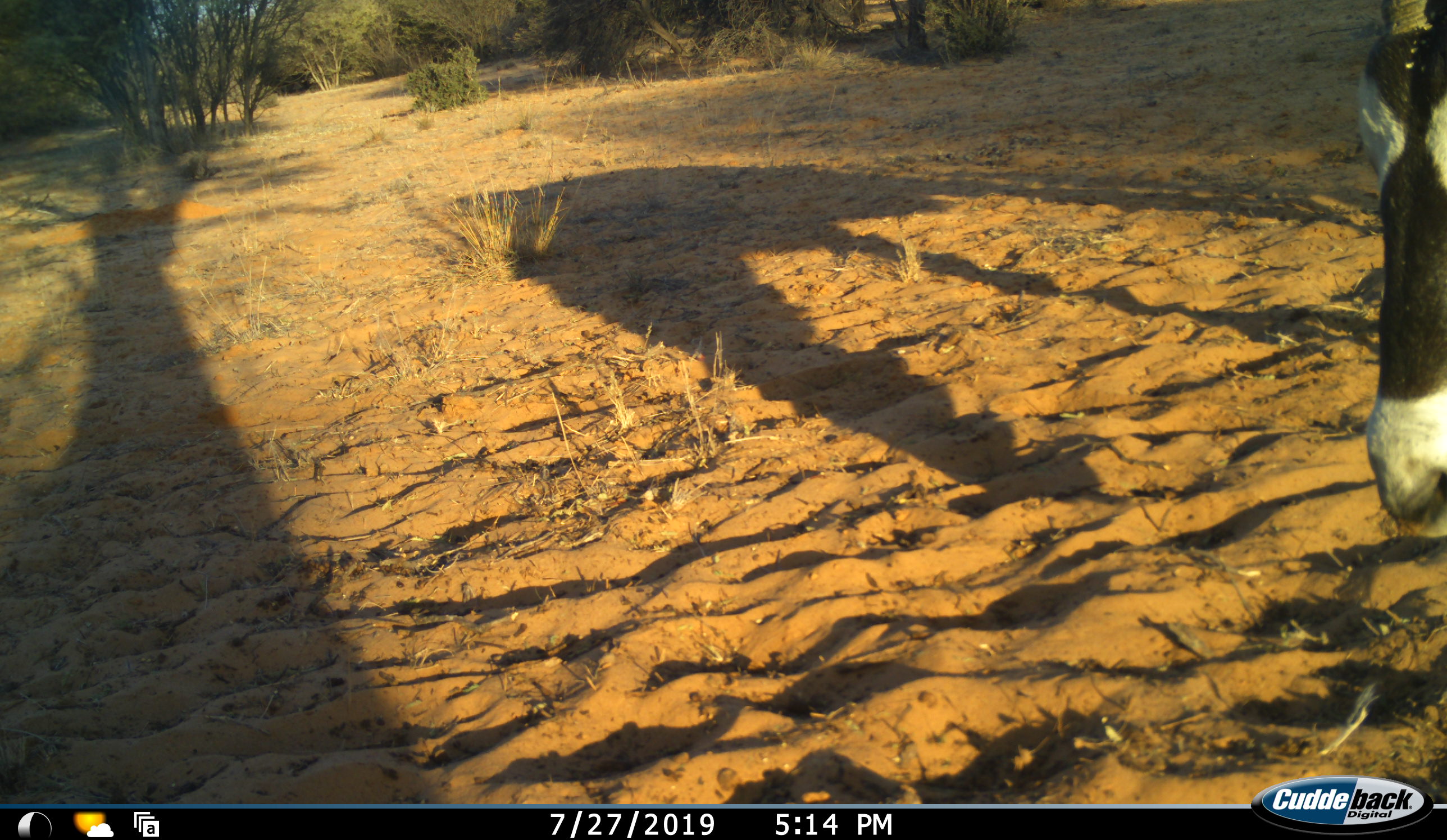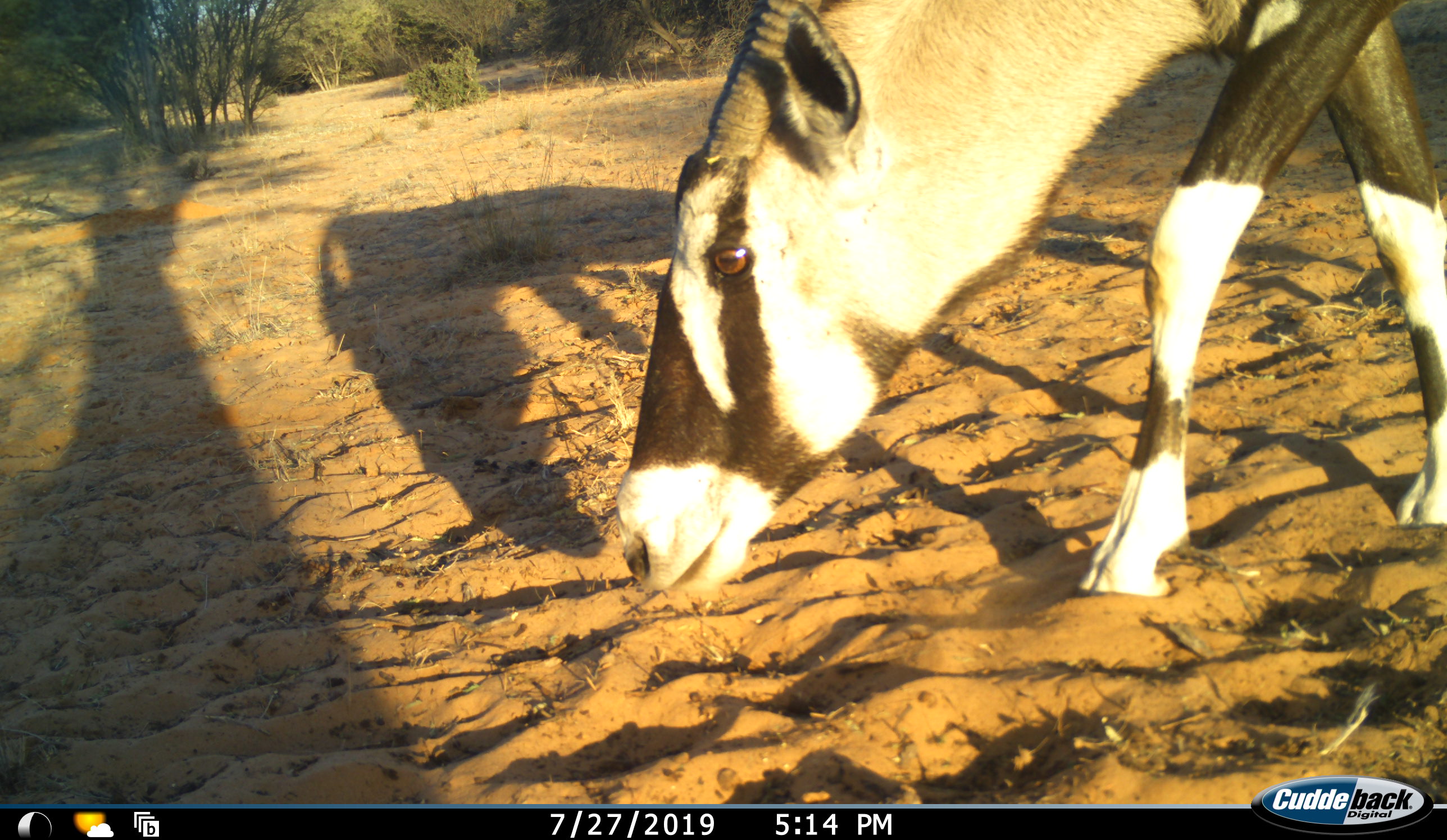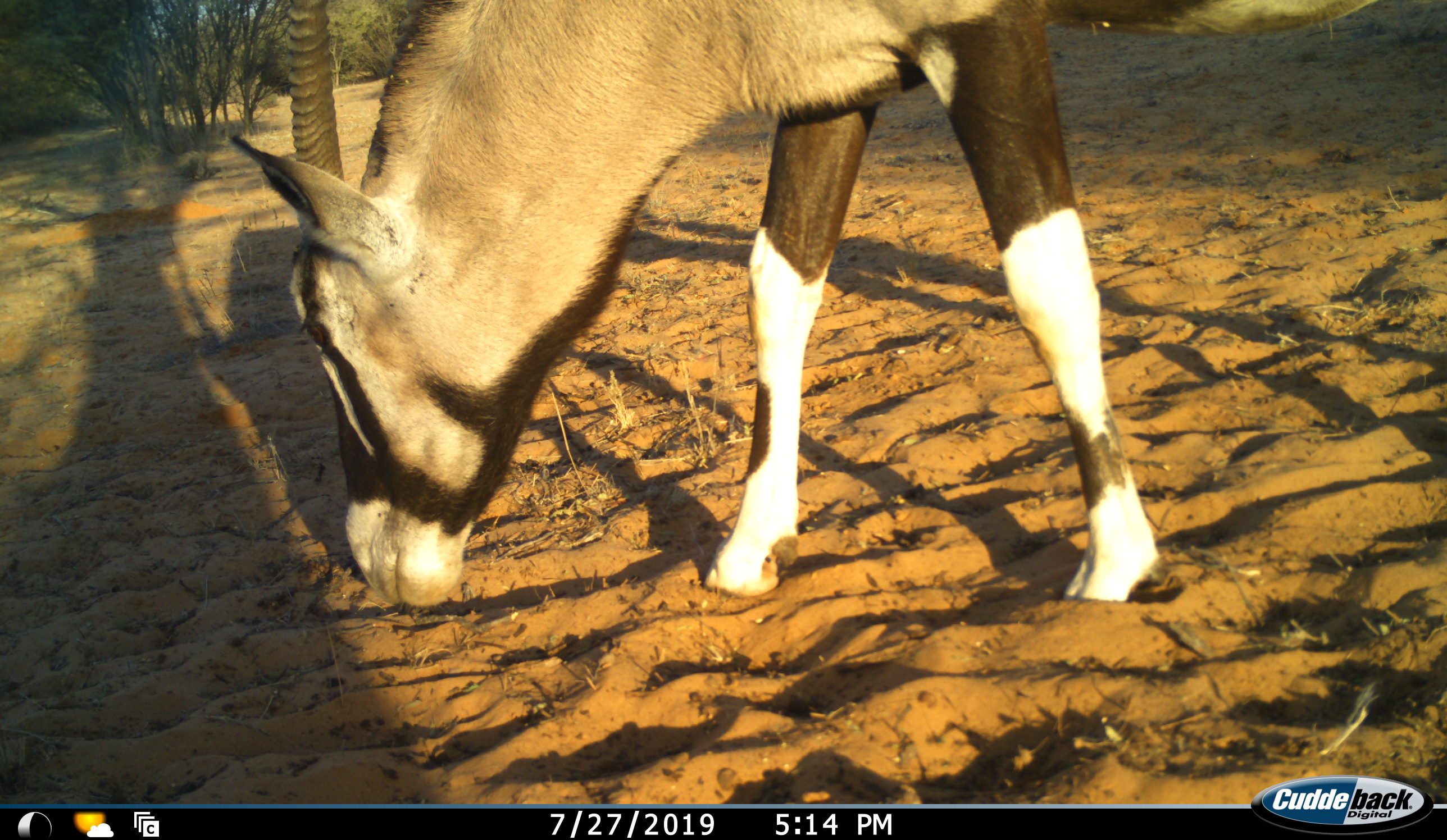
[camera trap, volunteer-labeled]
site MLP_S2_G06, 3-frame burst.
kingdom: Animalia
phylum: Chordata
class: Mammalia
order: Artiodactyla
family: Bovidae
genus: Oryx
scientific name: Oryx gazella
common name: gemsbok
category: oryx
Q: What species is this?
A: Oryx (gemsbok) (Oryx gazella).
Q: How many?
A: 1.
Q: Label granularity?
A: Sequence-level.